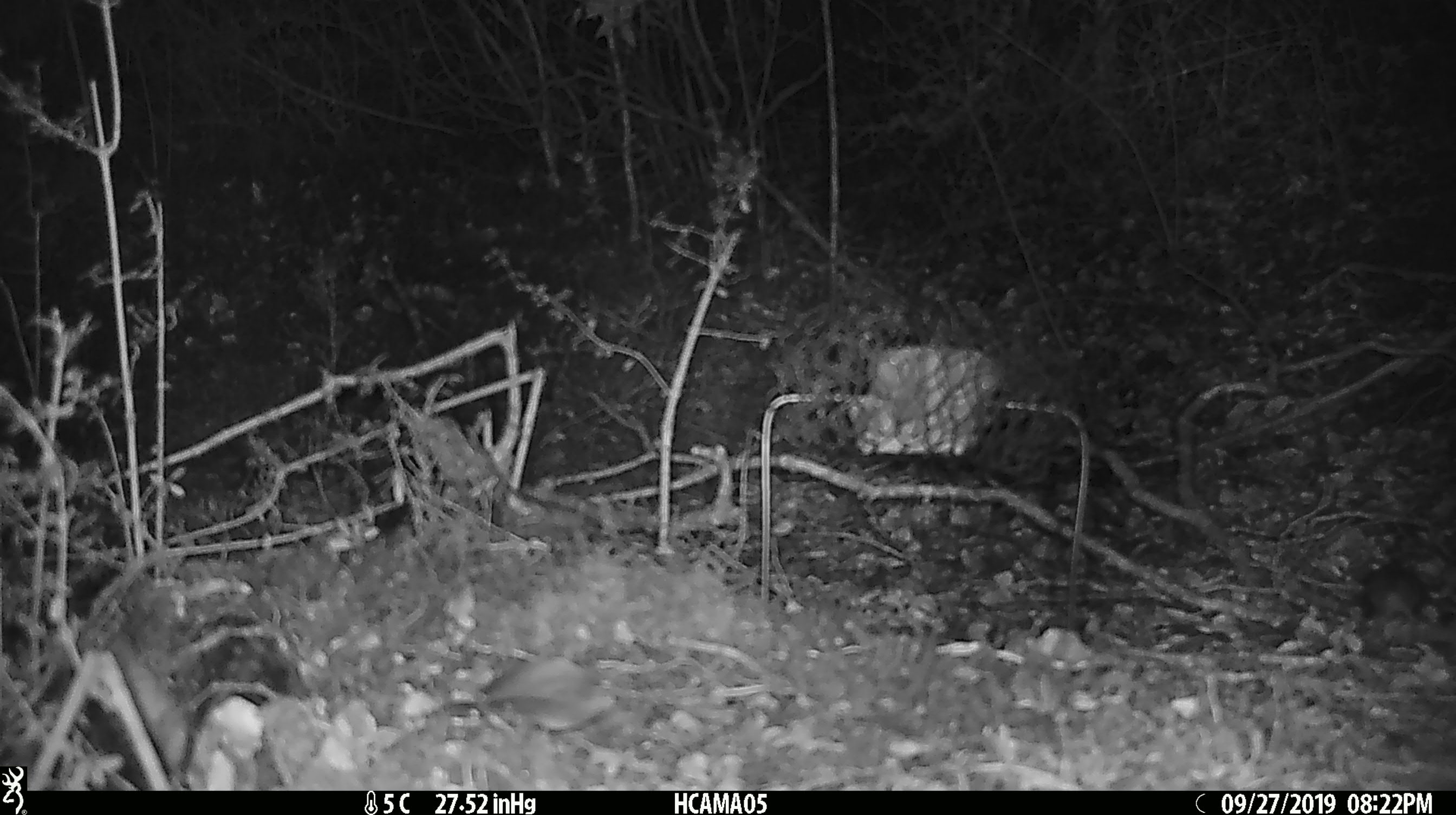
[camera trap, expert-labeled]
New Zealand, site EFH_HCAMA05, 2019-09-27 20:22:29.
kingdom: Animalia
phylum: Chordata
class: Mammalia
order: Rodentia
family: Muridae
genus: Mus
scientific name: Mus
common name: mouse